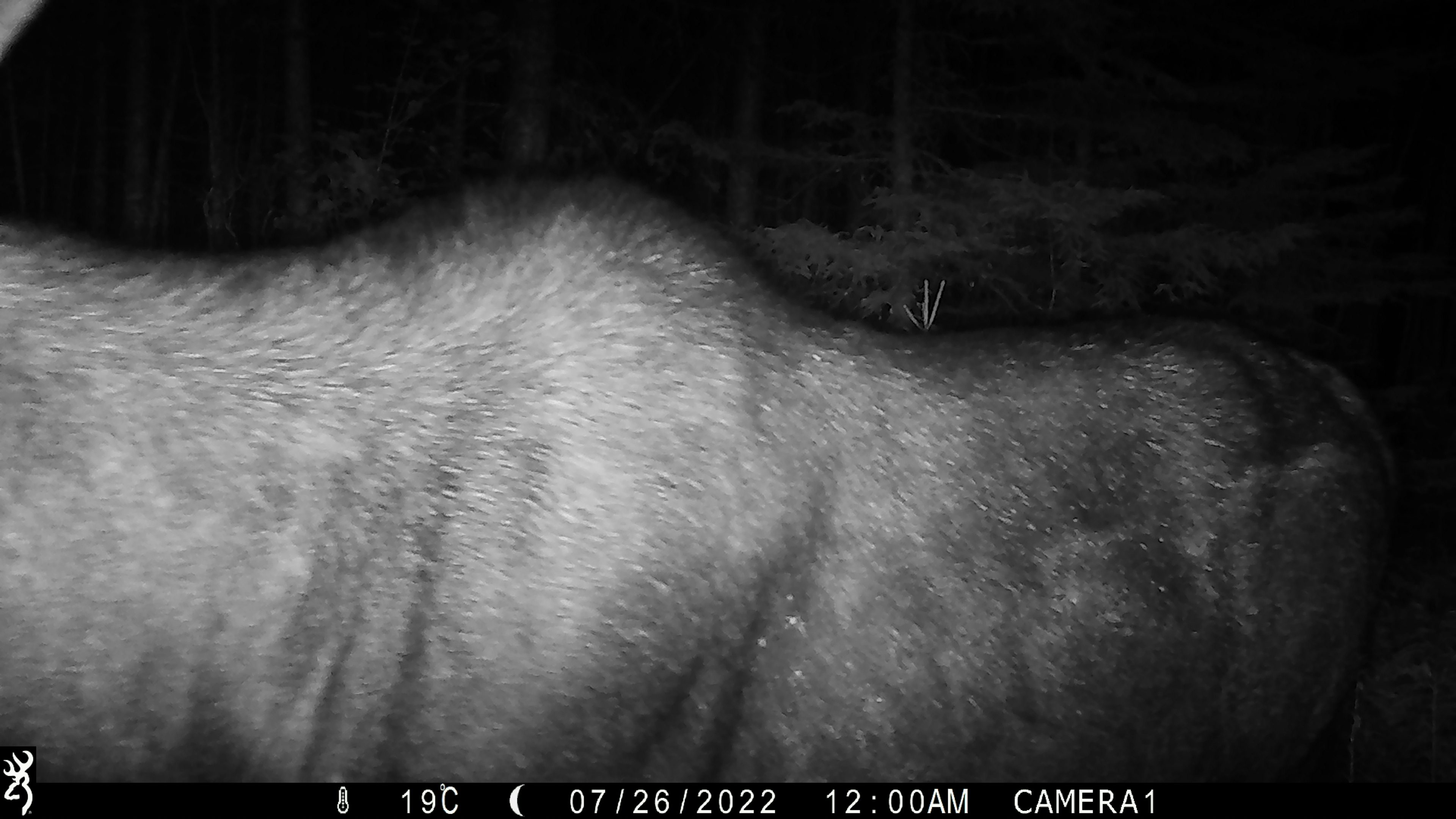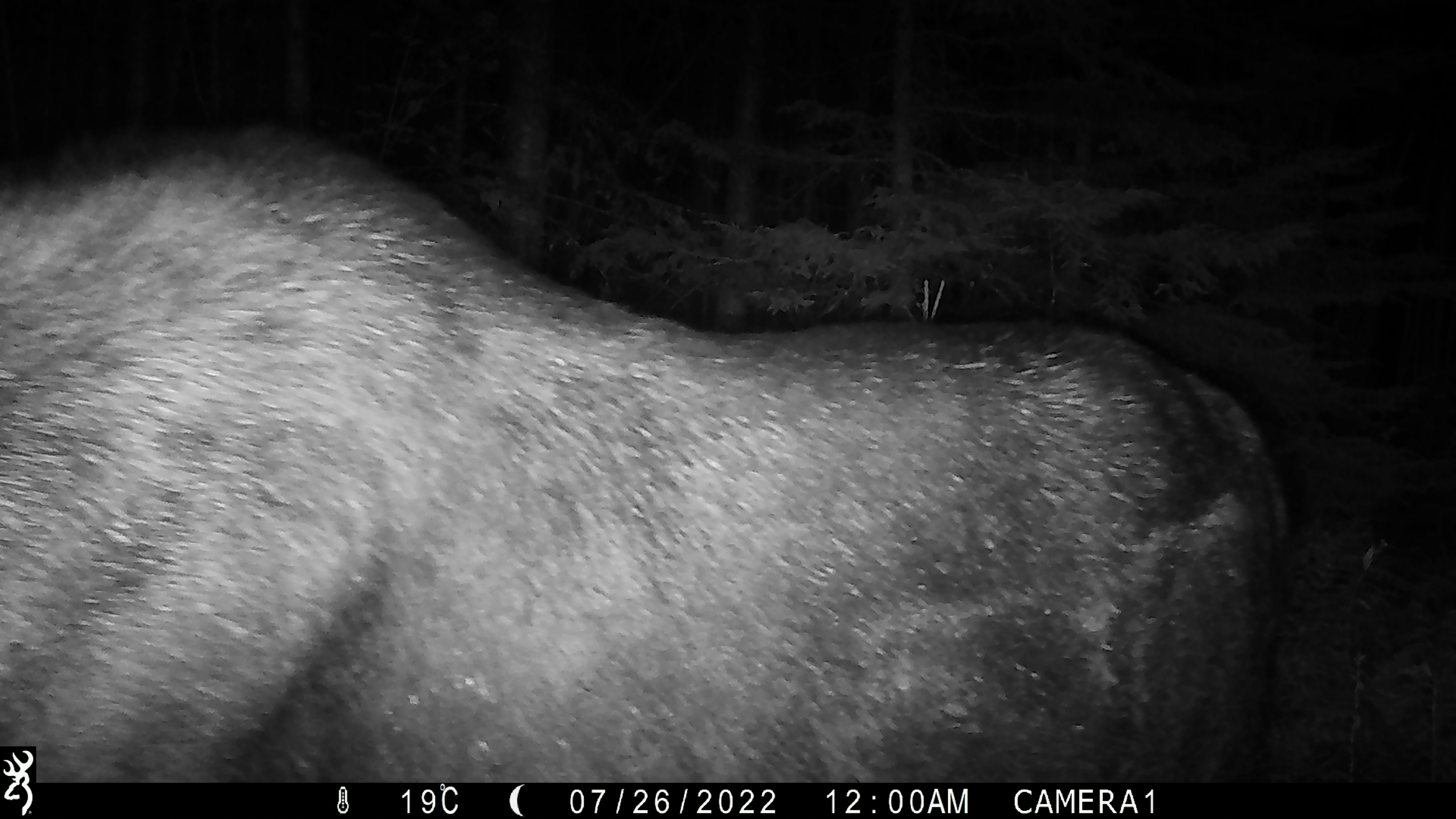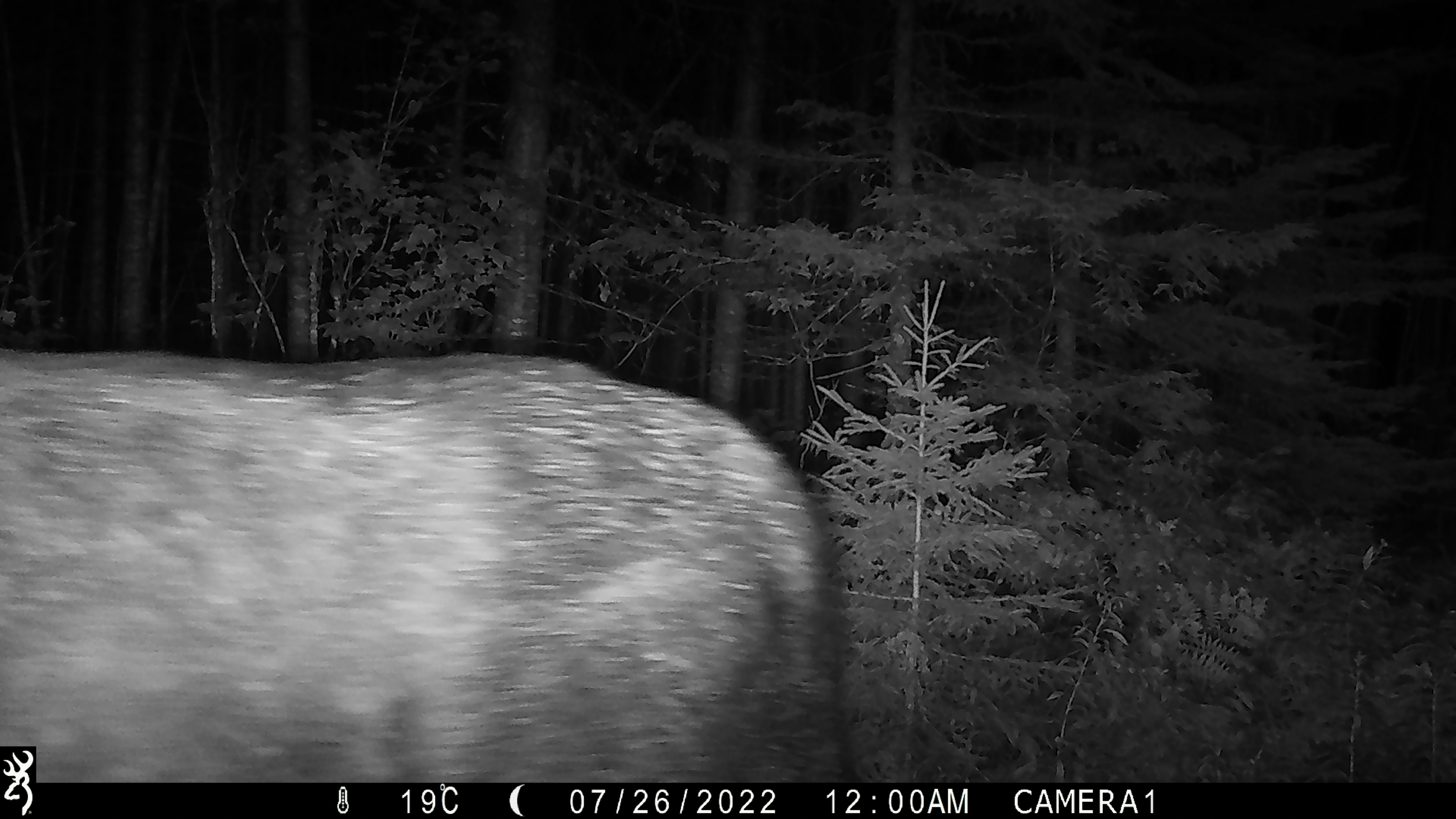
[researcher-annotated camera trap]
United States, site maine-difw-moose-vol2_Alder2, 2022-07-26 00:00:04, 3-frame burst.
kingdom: Animalia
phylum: Chordata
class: Mammalia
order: Artiodactyla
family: Cervidae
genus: Alces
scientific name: Alces alces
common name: moose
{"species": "moose (Alces alces)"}